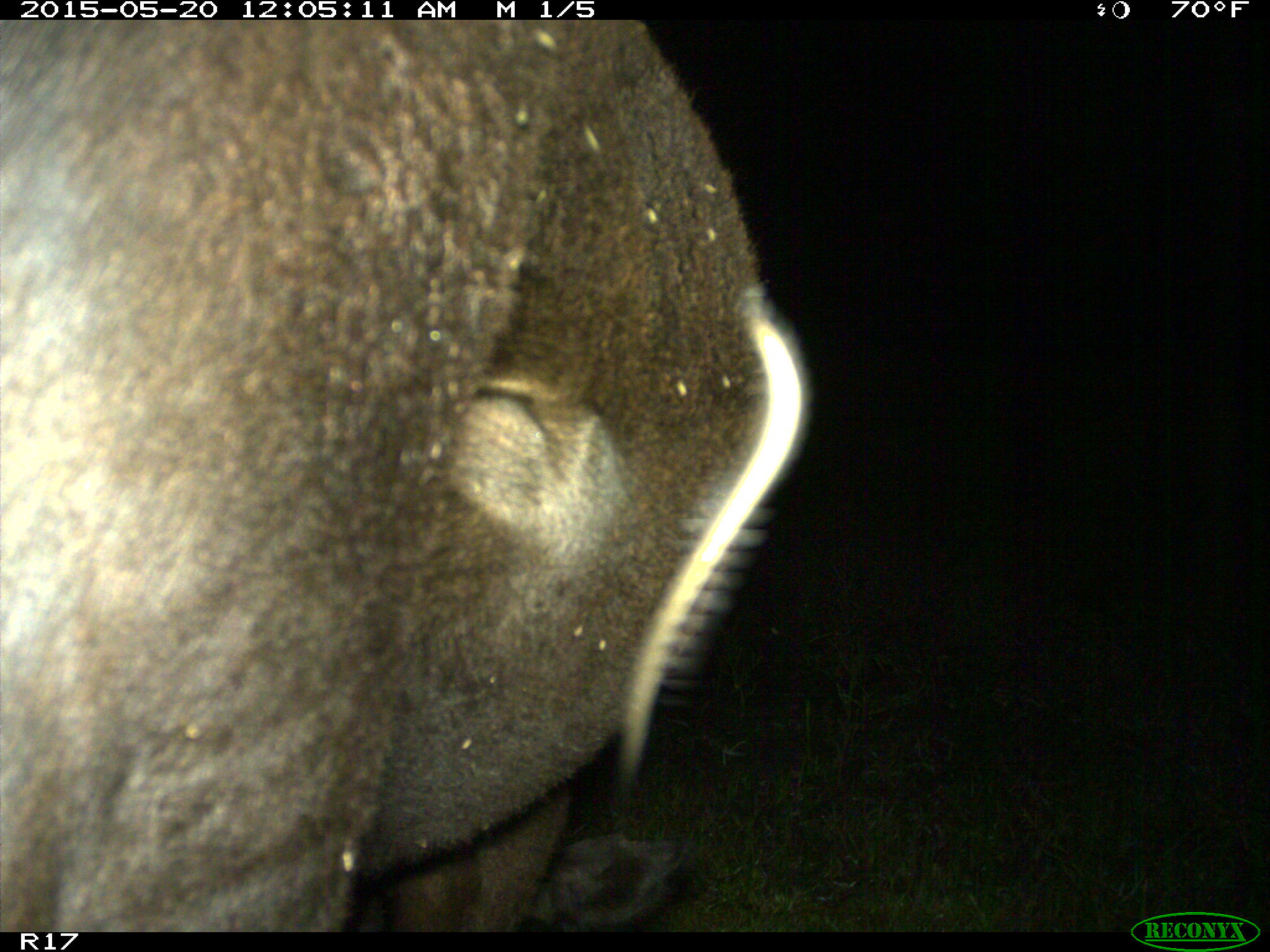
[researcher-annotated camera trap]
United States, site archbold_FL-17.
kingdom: Animalia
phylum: Chordata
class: Mammalia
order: Artiodactyla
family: Bovidae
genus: Bos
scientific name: Bos taurus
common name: domestic cow